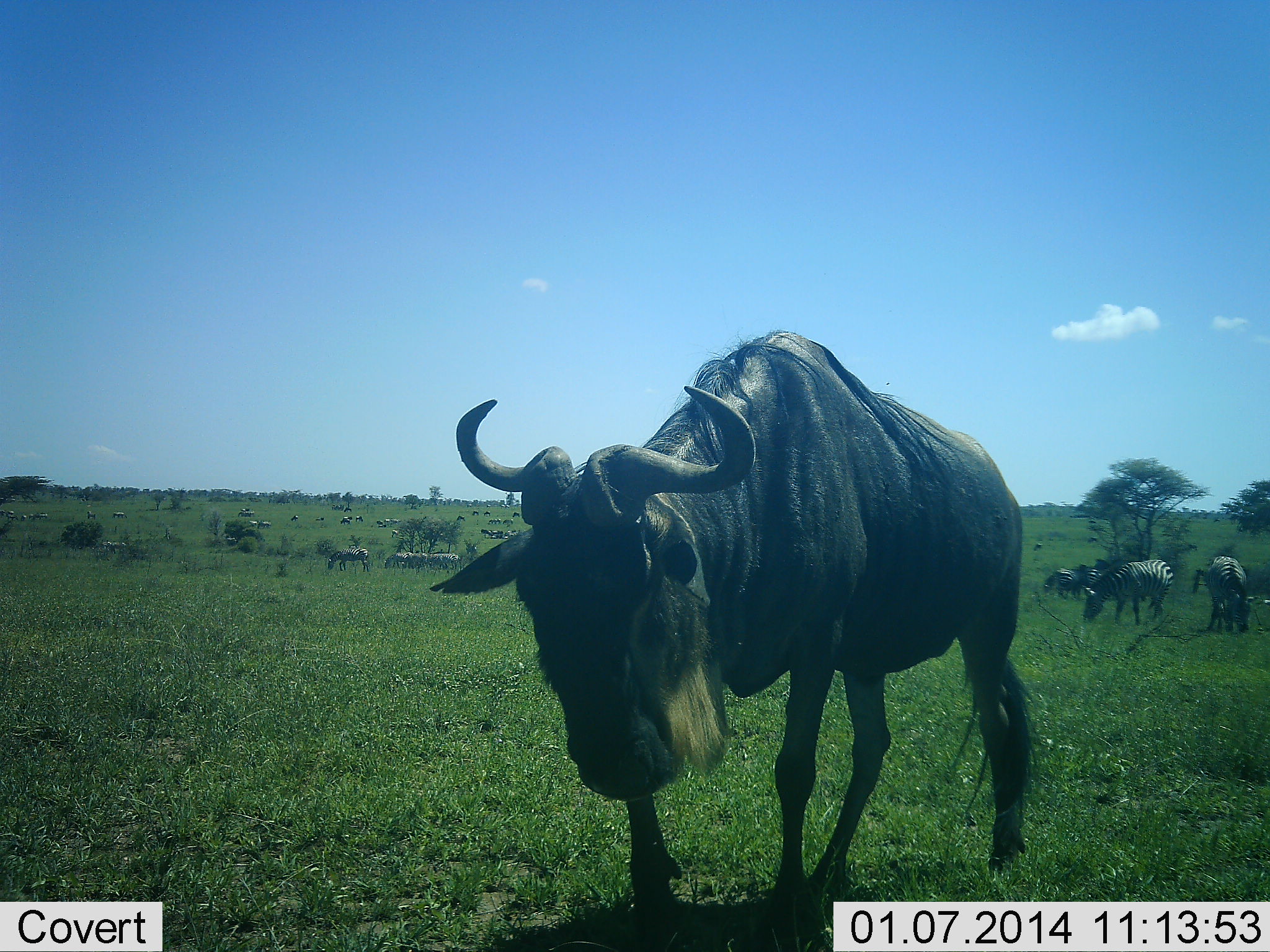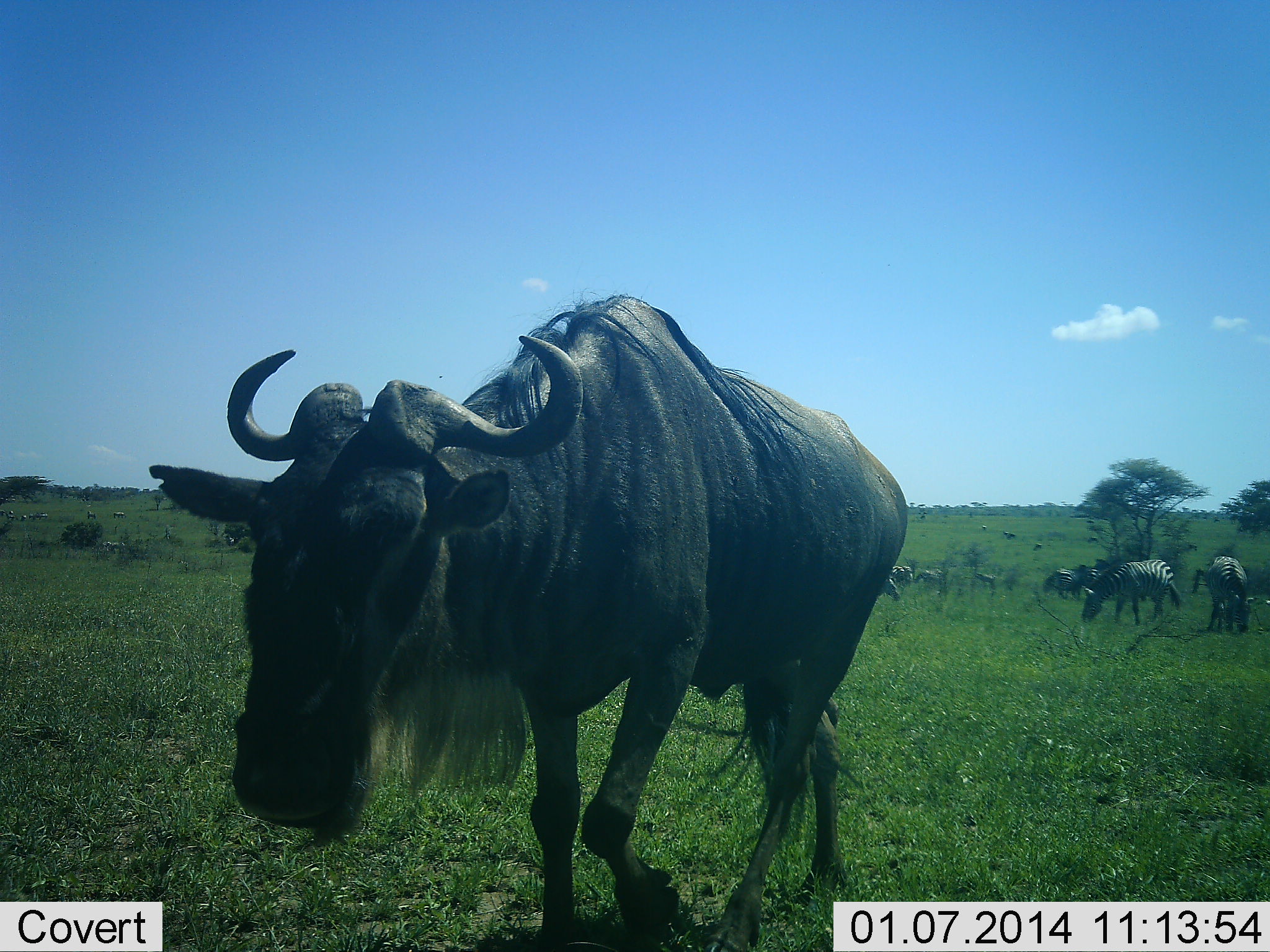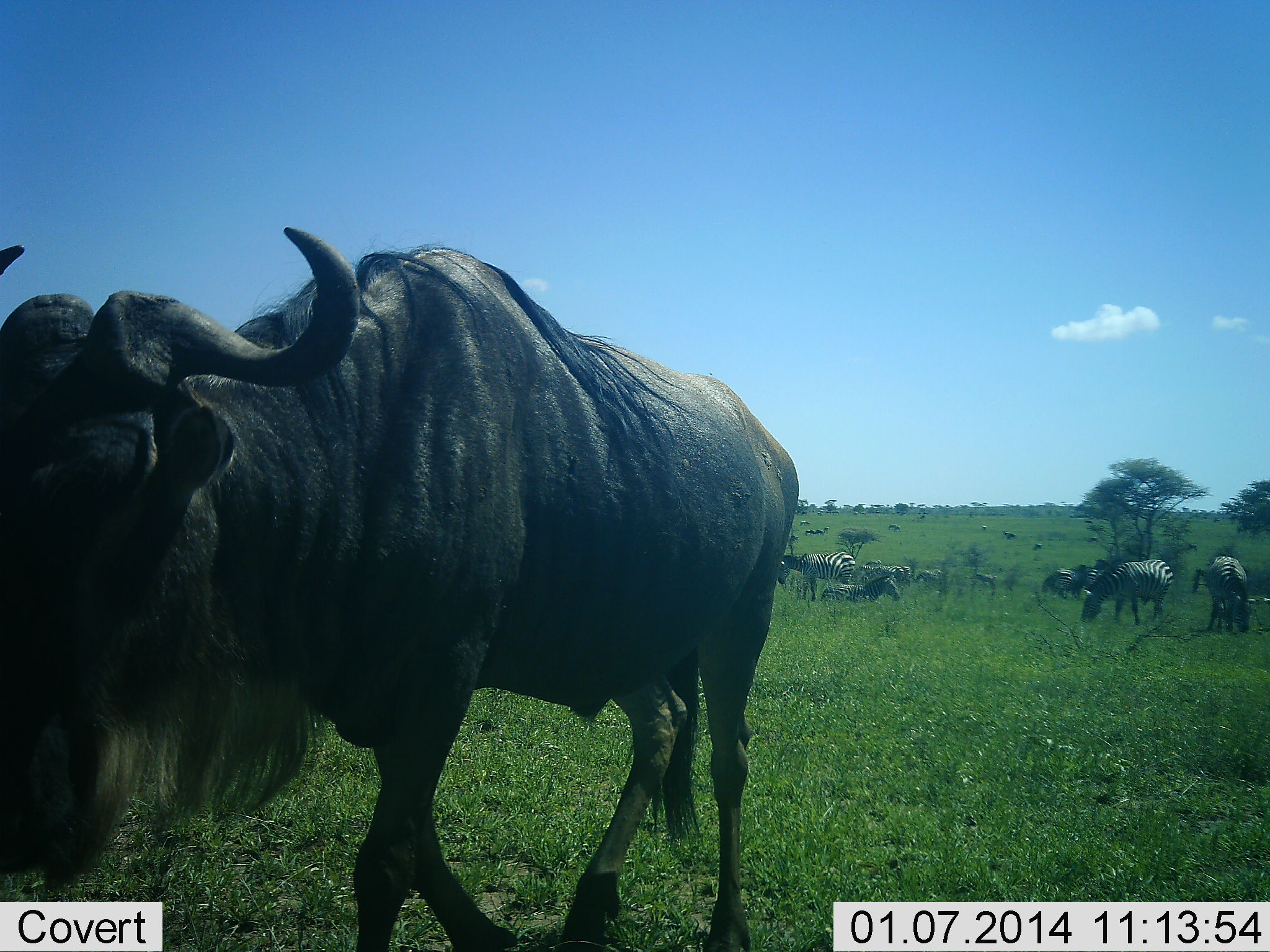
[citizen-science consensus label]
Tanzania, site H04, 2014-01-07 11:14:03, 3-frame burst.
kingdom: Animalia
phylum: Chordata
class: Mammalia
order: Artiodactyla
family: Bovidae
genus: Connochaetes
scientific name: Connochaetes taurinus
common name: blue wildebeest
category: wildebeest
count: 1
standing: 27%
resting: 0%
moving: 100%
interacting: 0%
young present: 0%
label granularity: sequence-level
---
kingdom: Animalia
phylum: Chordata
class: Mammalia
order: Perissodactyla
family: Equidae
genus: Equus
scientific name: Equus quagga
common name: plains zebra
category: zebra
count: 11-50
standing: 50%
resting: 30%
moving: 20%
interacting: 0%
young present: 0%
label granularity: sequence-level